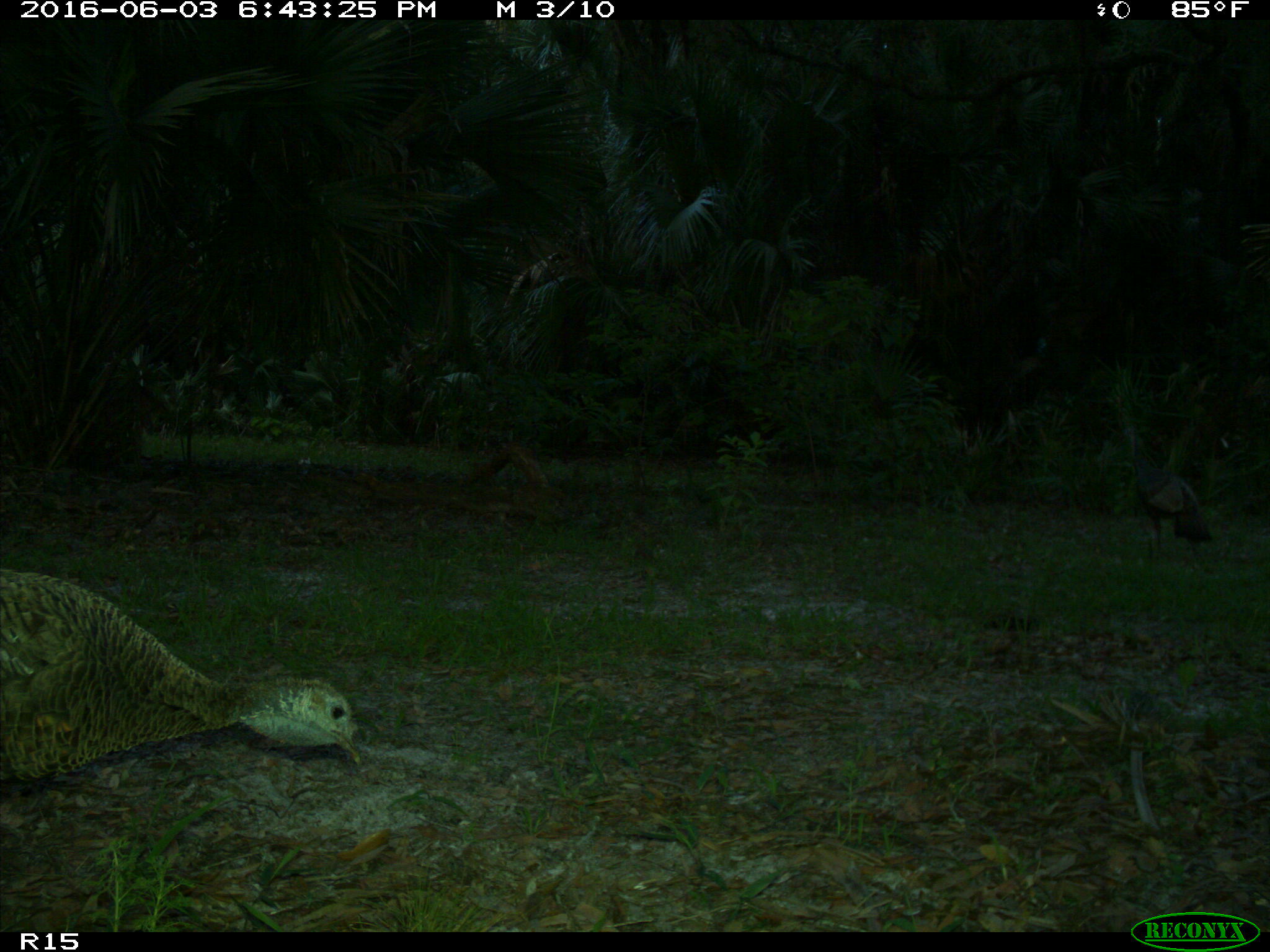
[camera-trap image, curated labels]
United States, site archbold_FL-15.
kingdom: Animalia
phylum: Chordata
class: Aves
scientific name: Aves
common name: birds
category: unidentified bird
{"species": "unidentified bird (birds) (Aves)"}